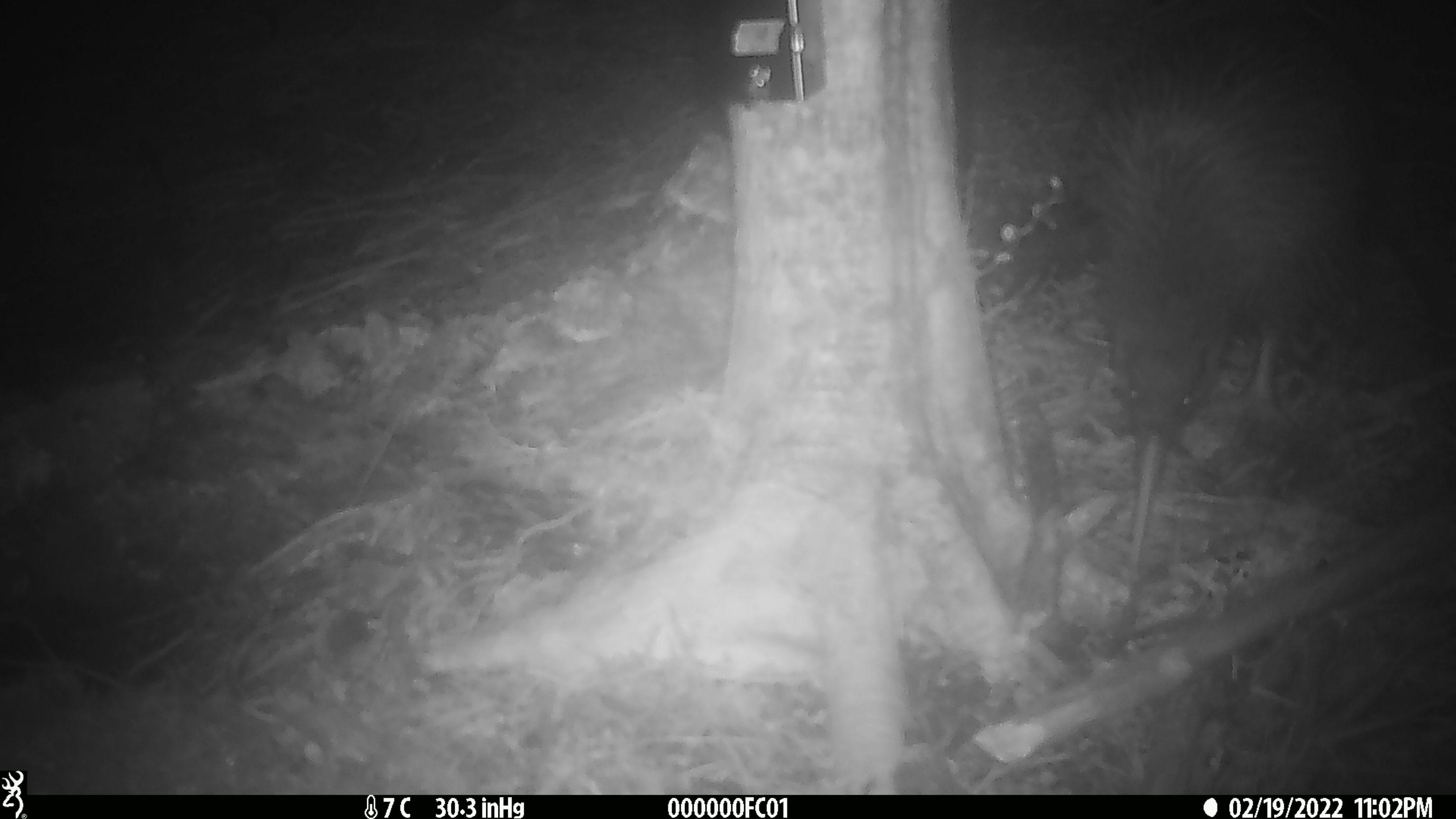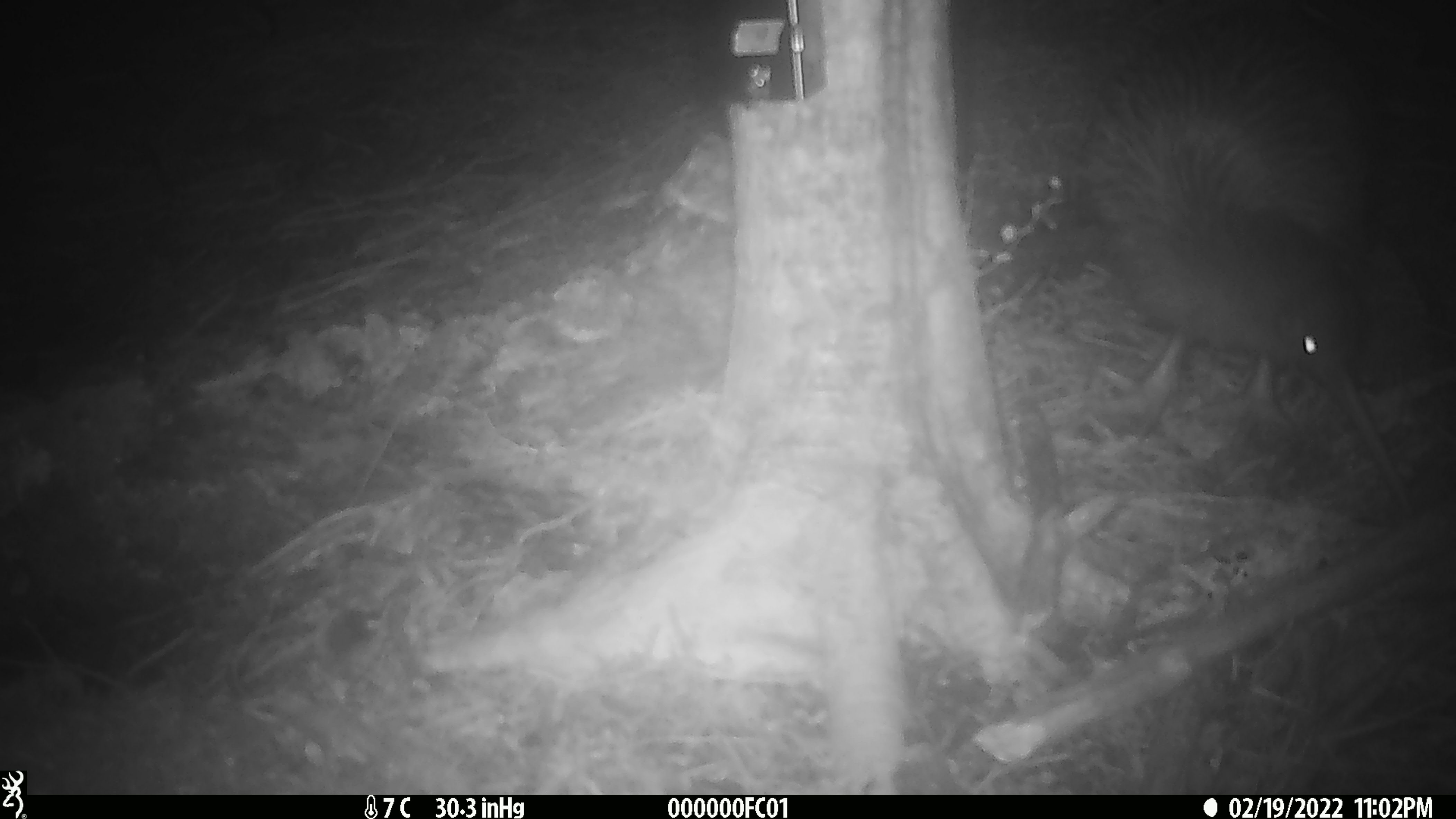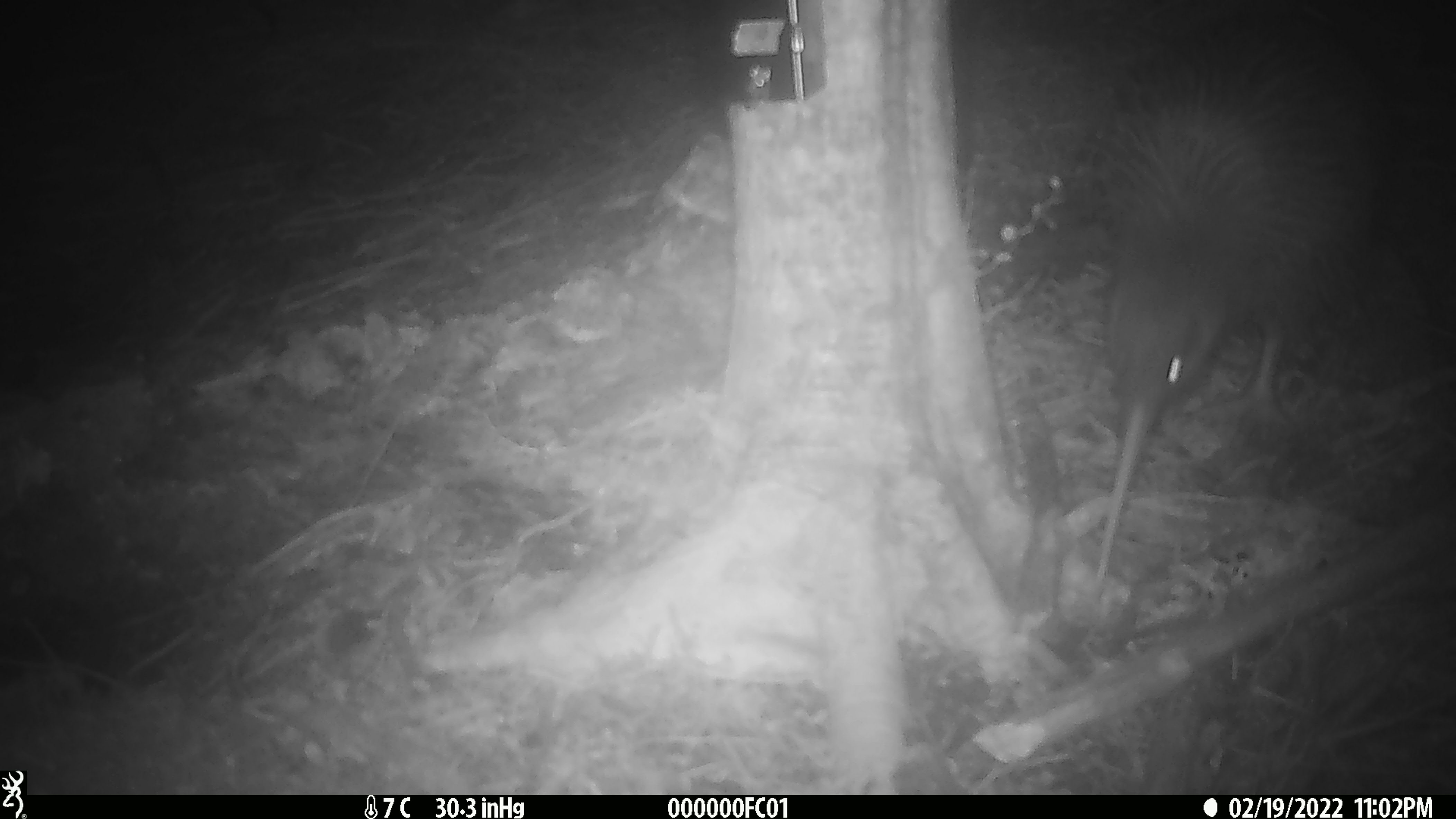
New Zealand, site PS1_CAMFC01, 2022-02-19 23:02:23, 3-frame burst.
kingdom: Animalia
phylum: Chordata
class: Aves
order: Apterygiformes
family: Apterygidae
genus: Apteryx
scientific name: Apteryx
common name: kiwi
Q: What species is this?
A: Kiwi (Apteryx).